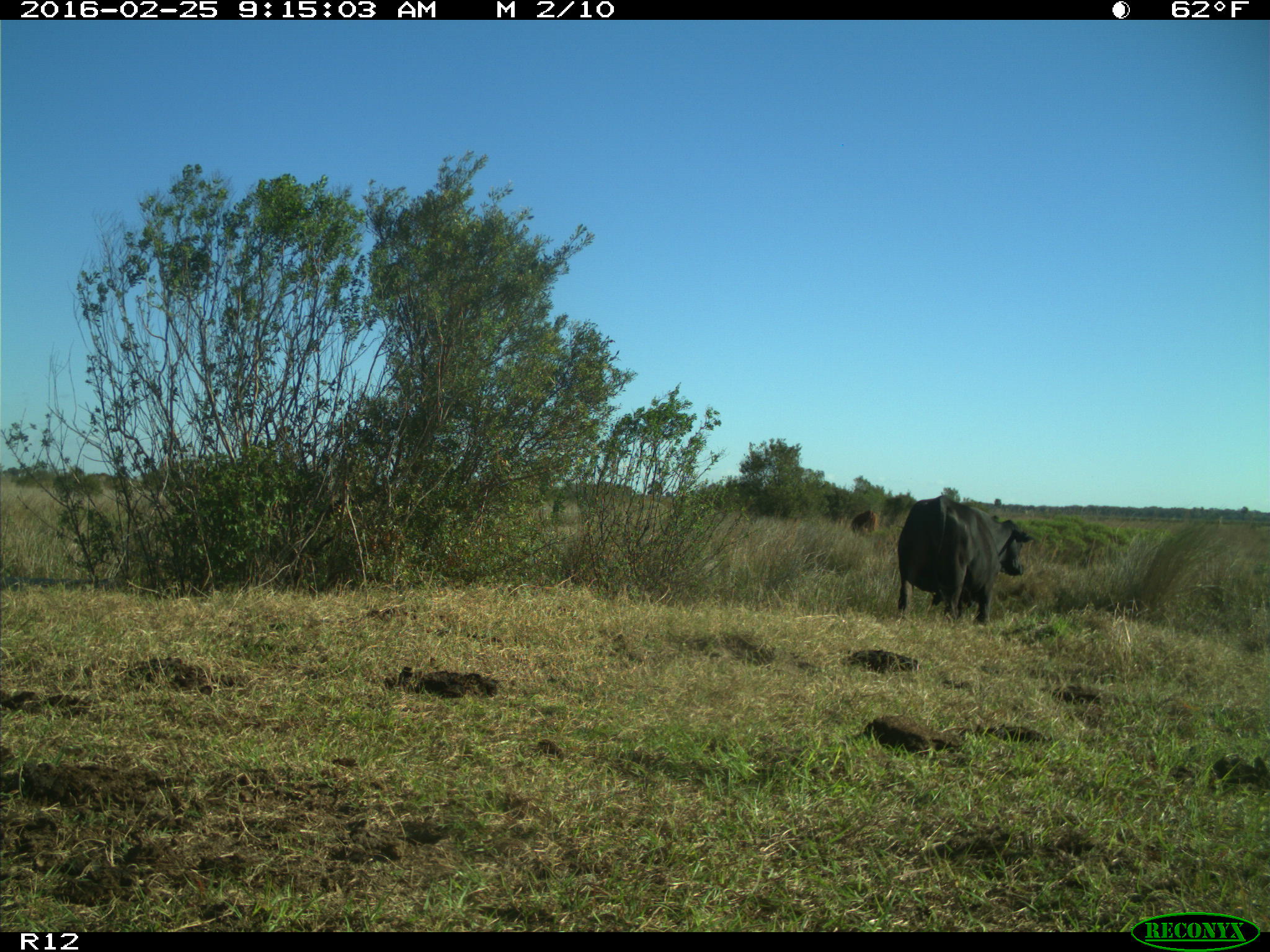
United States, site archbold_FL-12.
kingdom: Animalia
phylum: Chordata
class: Mammalia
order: Artiodactyla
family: Bovidae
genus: Bos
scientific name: Bos taurus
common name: domestic cow